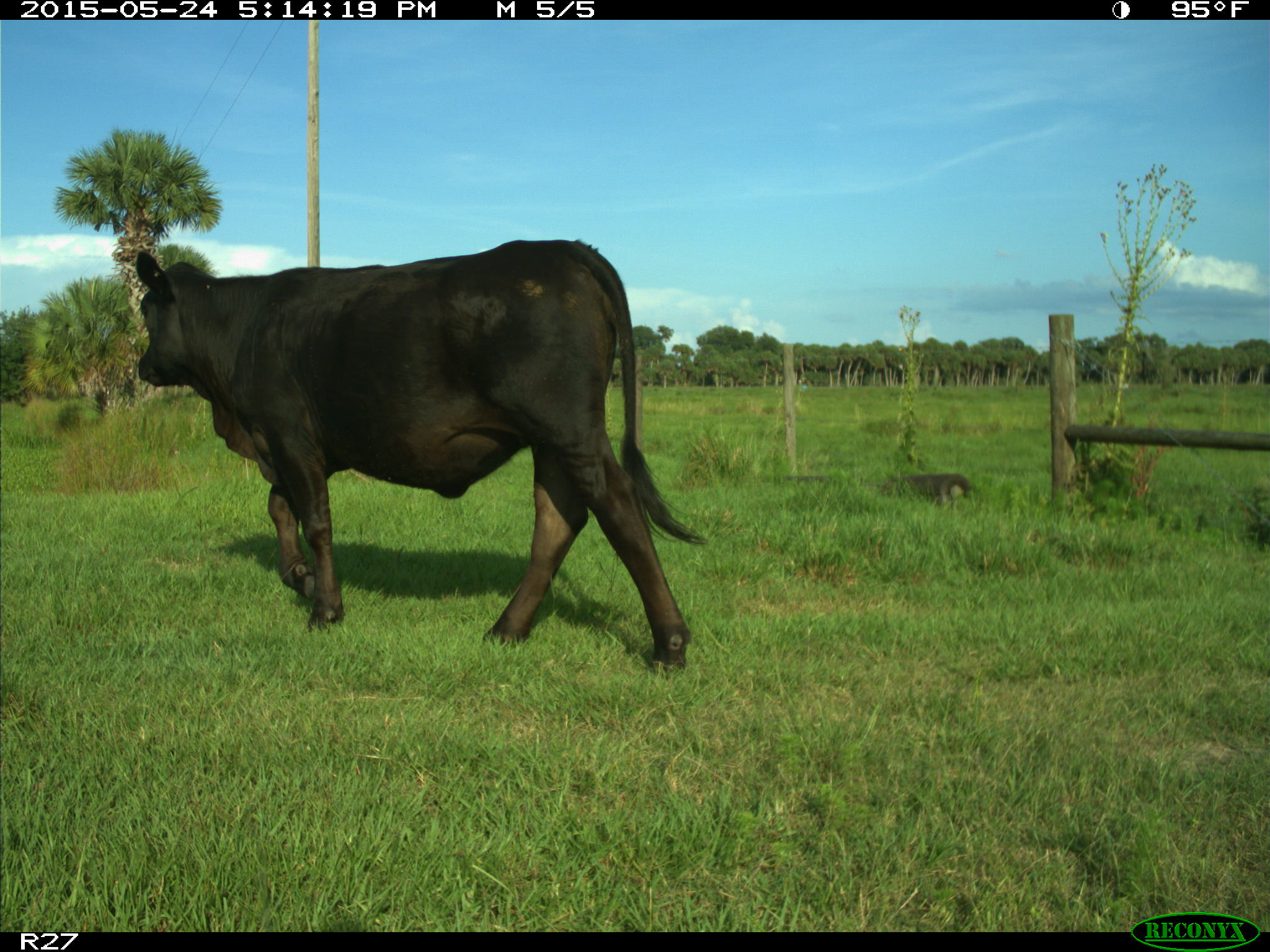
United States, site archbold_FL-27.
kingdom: Animalia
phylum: Chordata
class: Mammalia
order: Artiodactyla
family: Bovidae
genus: Bos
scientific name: Bos taurus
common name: domestic cow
Bos taurus (domestic cow).